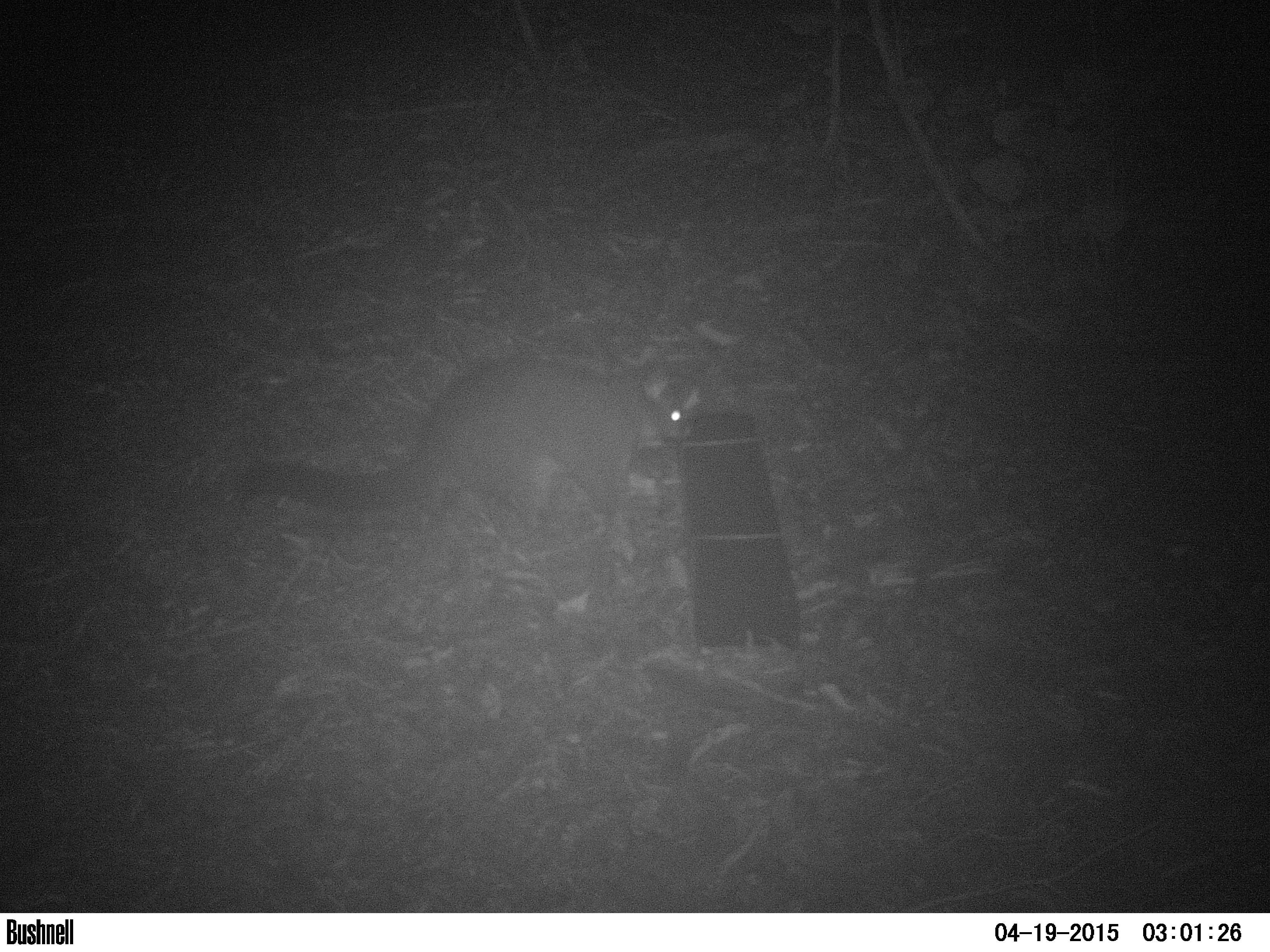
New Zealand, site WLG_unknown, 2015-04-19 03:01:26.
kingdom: Animalia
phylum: Chordata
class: Mammalia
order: Diprotodontia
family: Phalangeridae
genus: Trichosurus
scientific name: Trichosurus vulpecula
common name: common brushtail possum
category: possum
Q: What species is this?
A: Possum (common brushtail possum) (Trichosurus vulpecula).